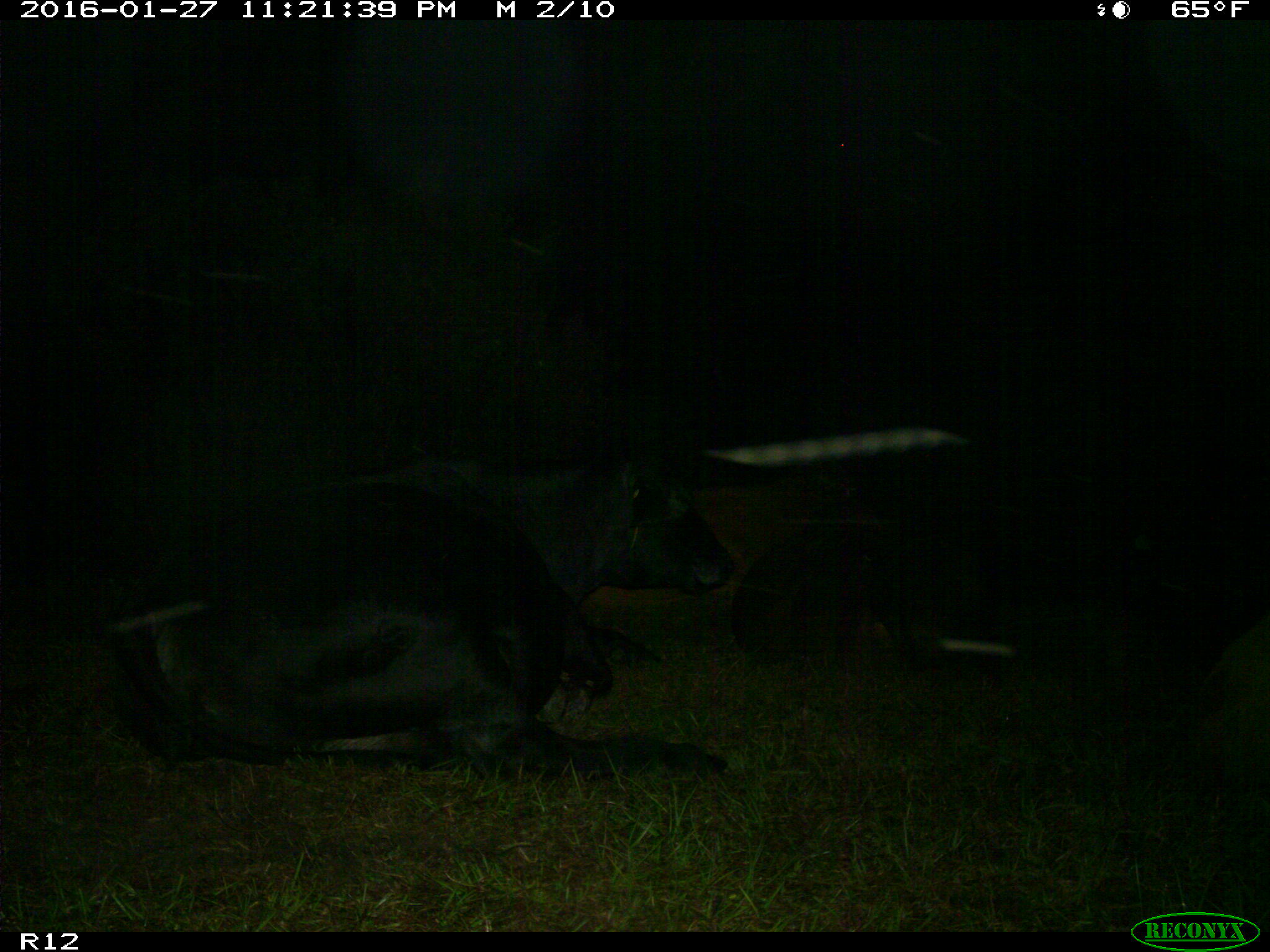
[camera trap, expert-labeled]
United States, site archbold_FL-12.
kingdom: Animalia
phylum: Chordata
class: Mammalia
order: Artiodactyla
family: Bovidae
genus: Bos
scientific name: Bos taurus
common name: domestic cow